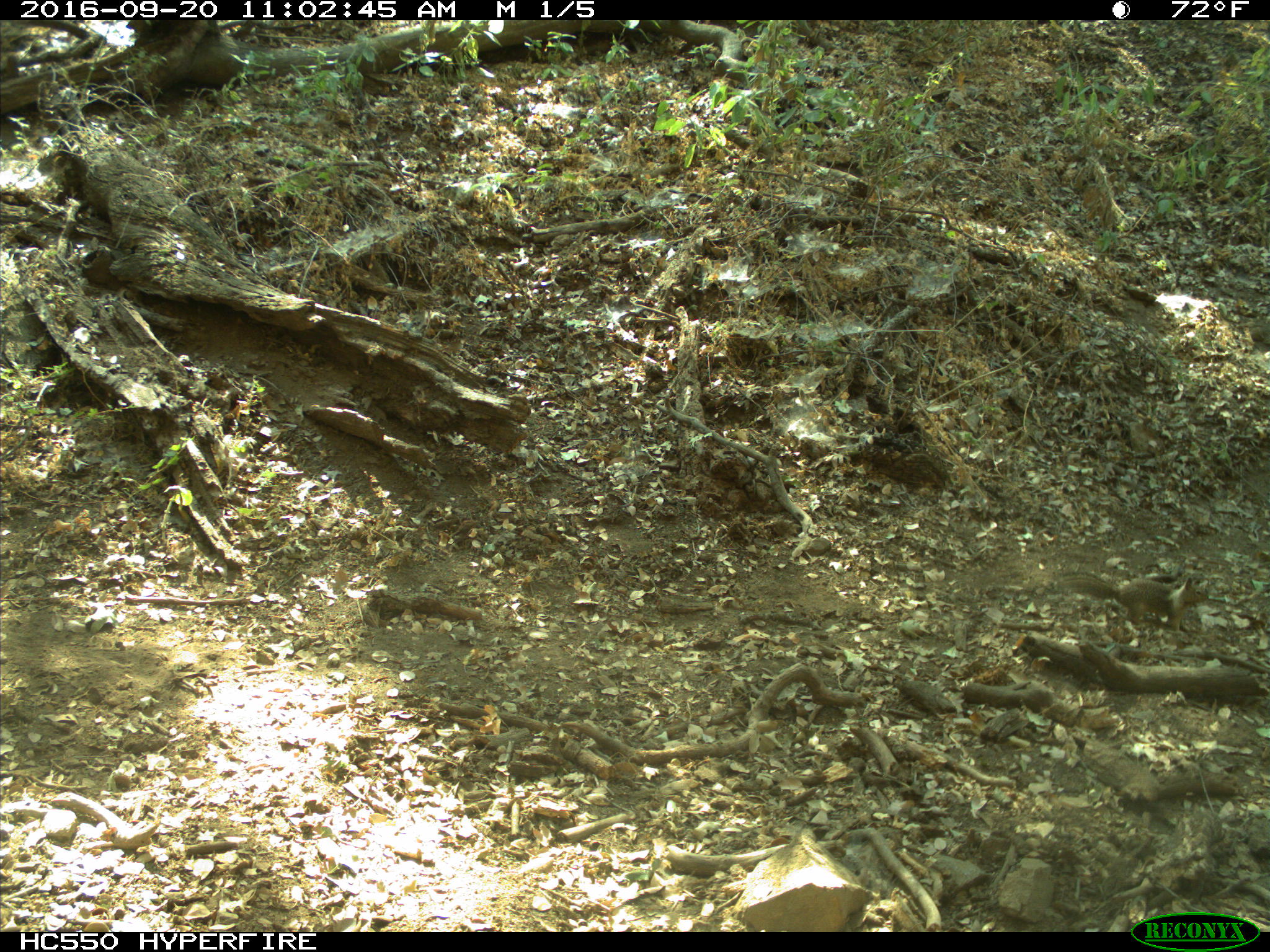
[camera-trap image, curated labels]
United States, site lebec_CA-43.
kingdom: Animalia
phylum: Chordata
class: Mammalia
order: Rodentia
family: Sciuridae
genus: Otospermophilus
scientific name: Otospermophilus beecheyi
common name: california ground squirrel